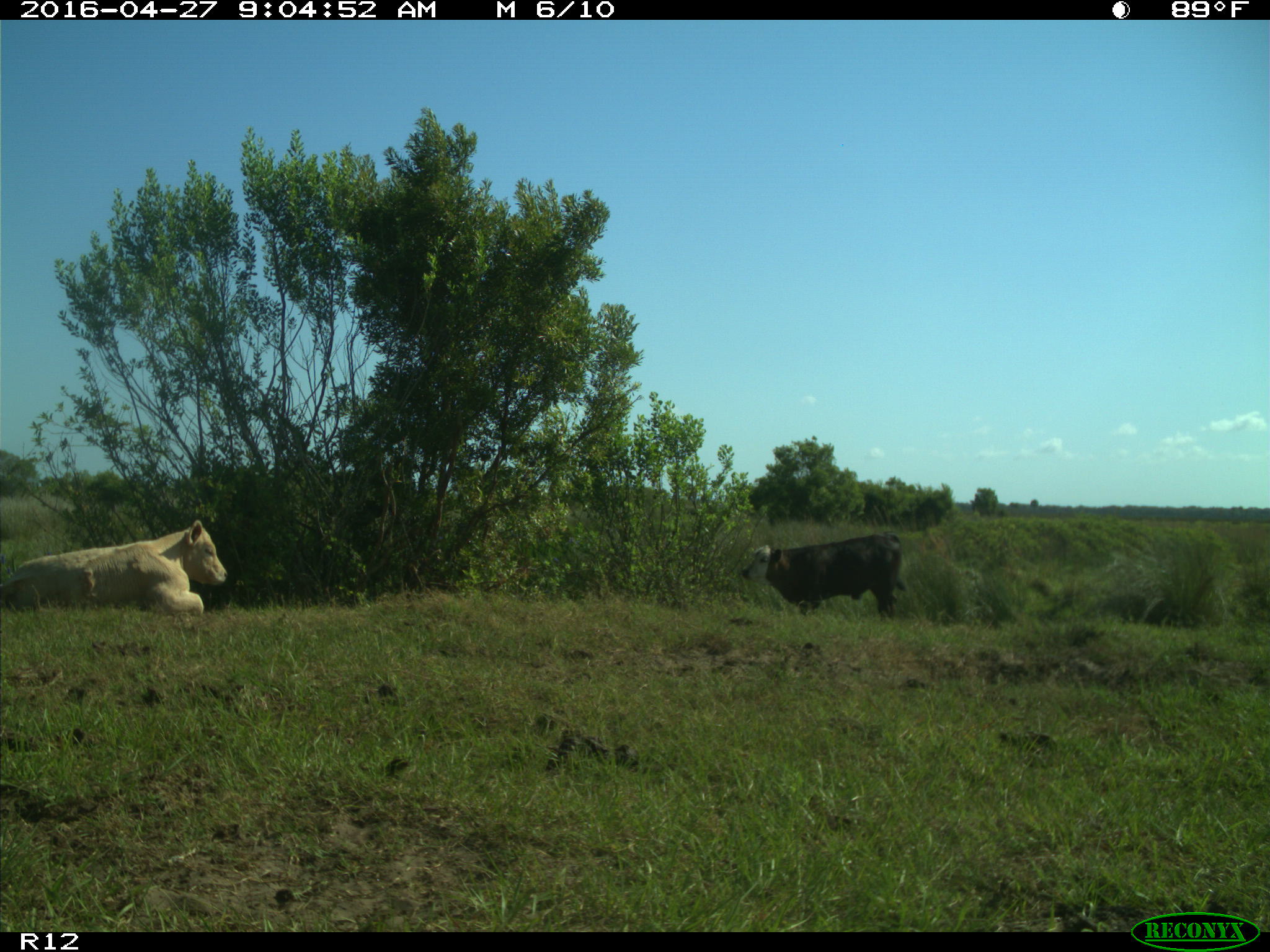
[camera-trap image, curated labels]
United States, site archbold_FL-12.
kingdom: Animalia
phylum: Chordata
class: Mammalia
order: Artiodactyla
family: Bovidae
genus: Bos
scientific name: Bos taurus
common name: domestic cow